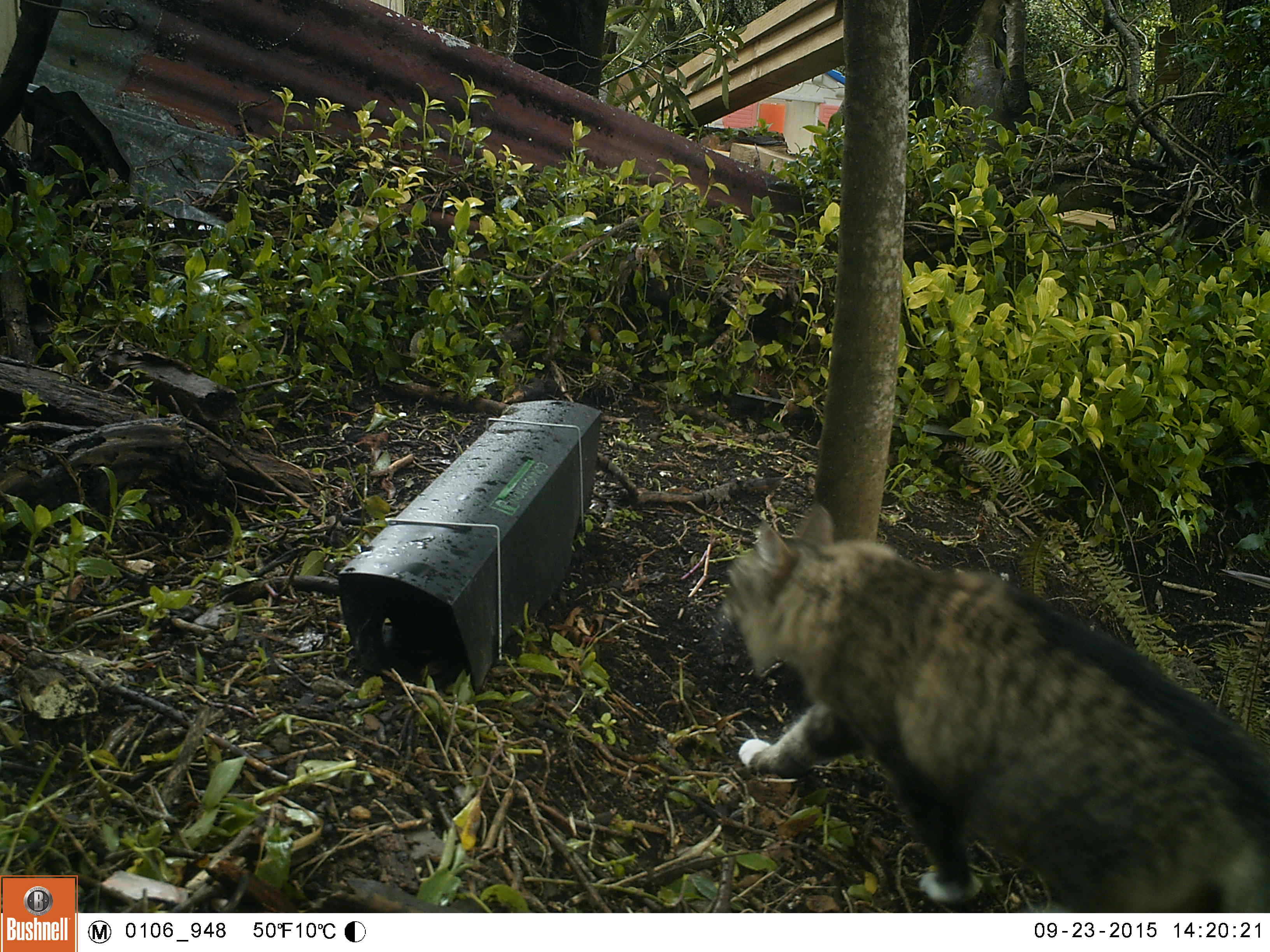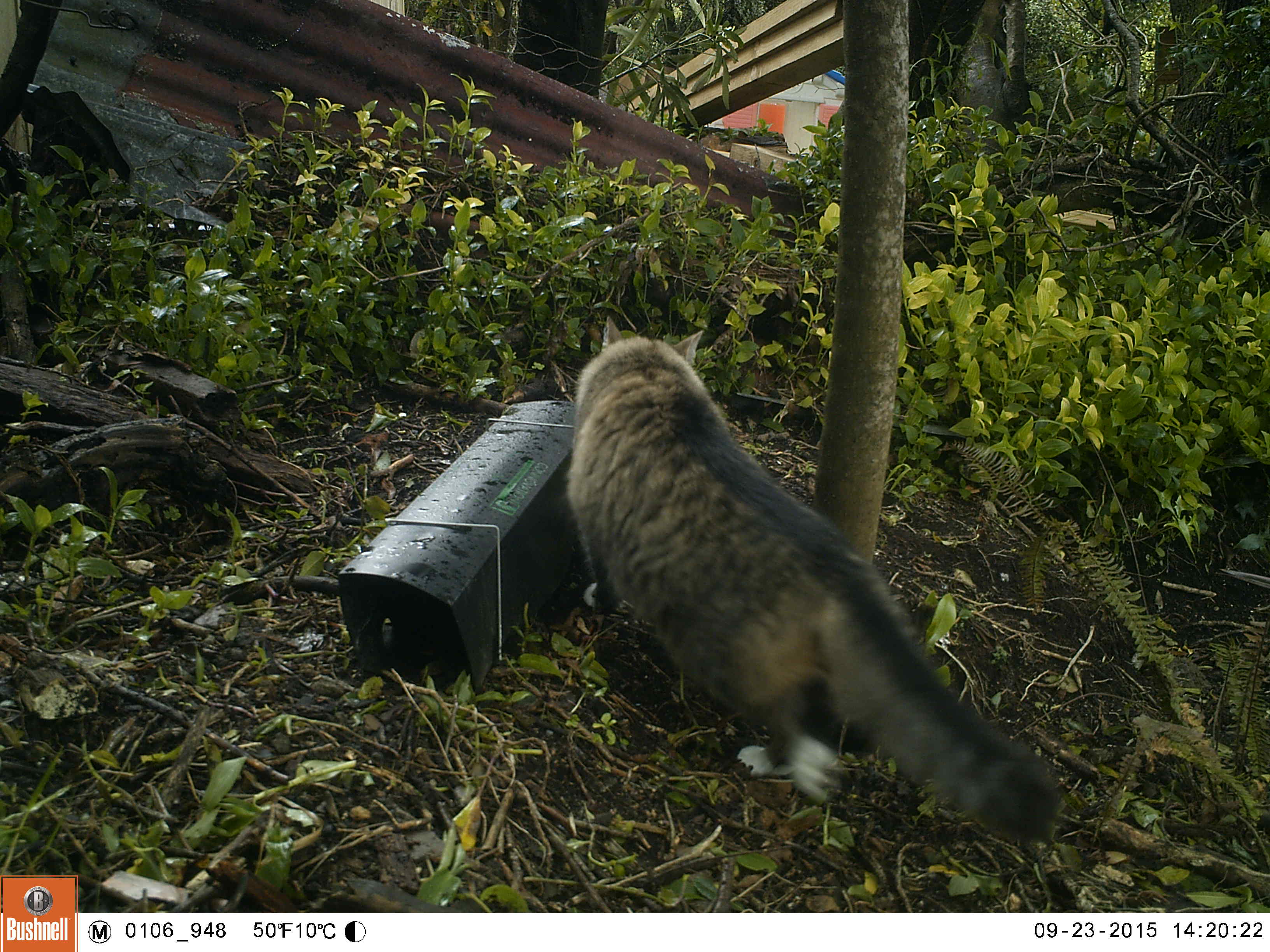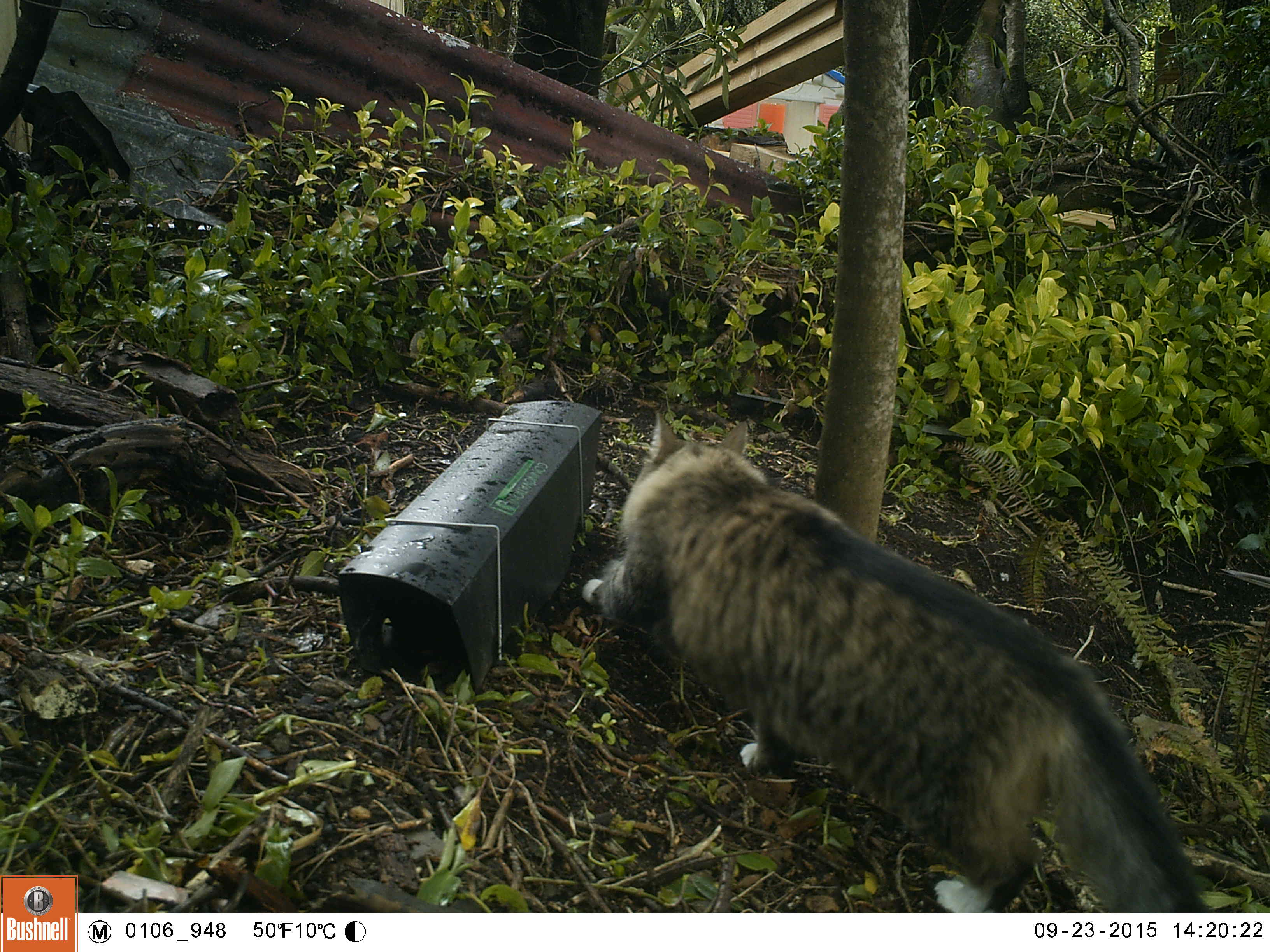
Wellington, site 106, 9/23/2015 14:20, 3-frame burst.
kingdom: Animalia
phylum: Chordata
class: Mammalia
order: Carnivora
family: Felidae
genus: Felis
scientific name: Felis catus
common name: cat